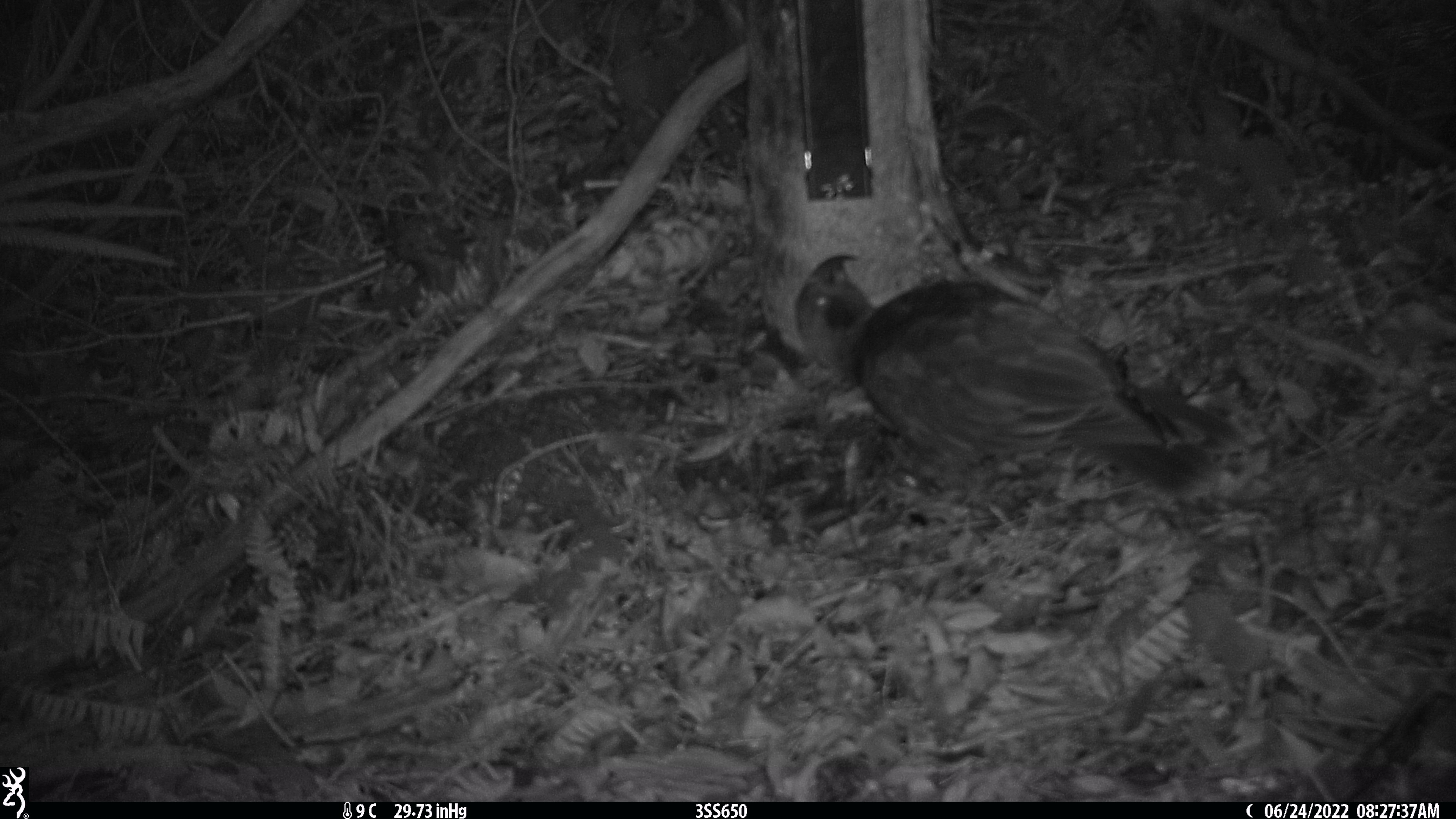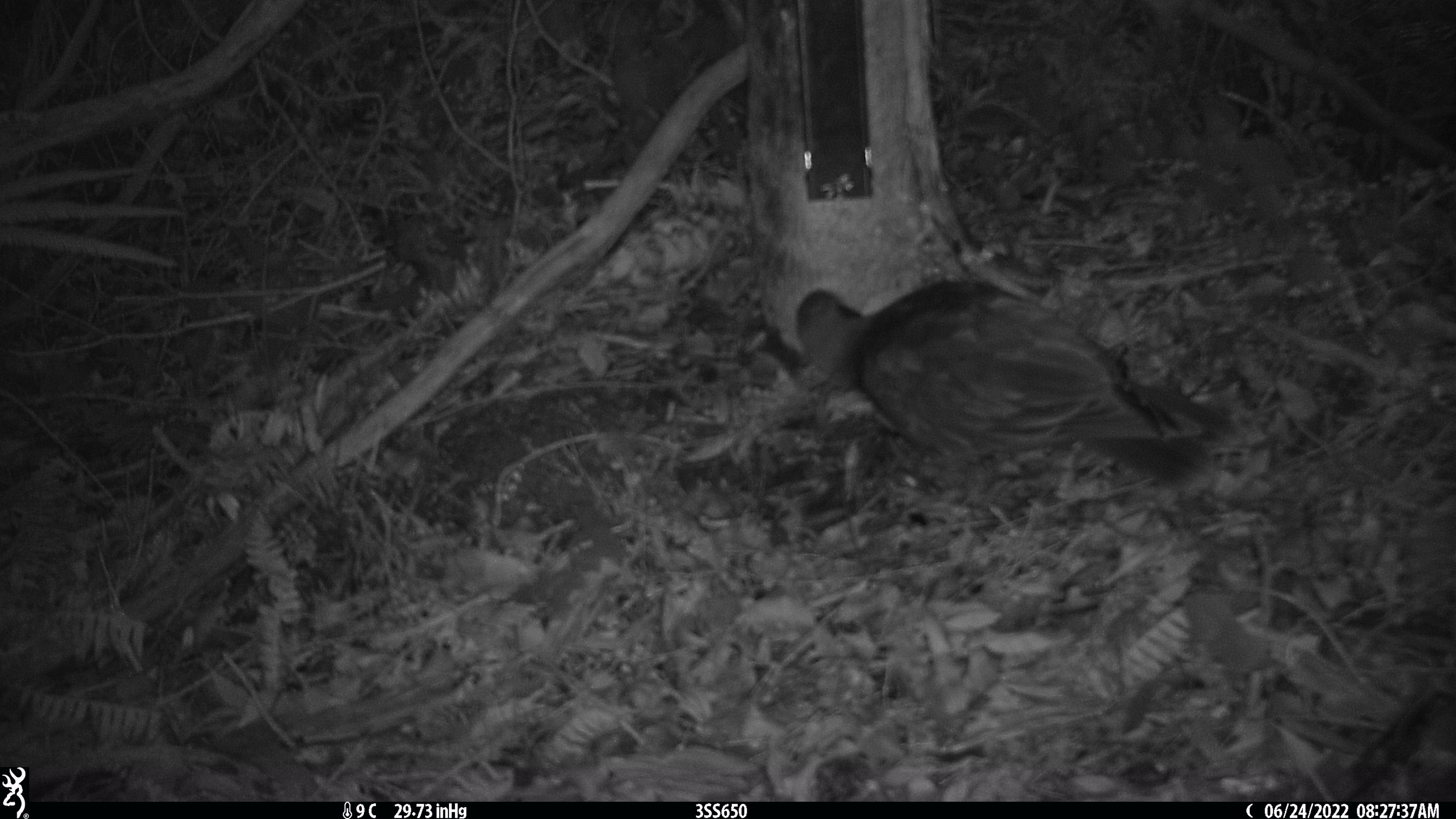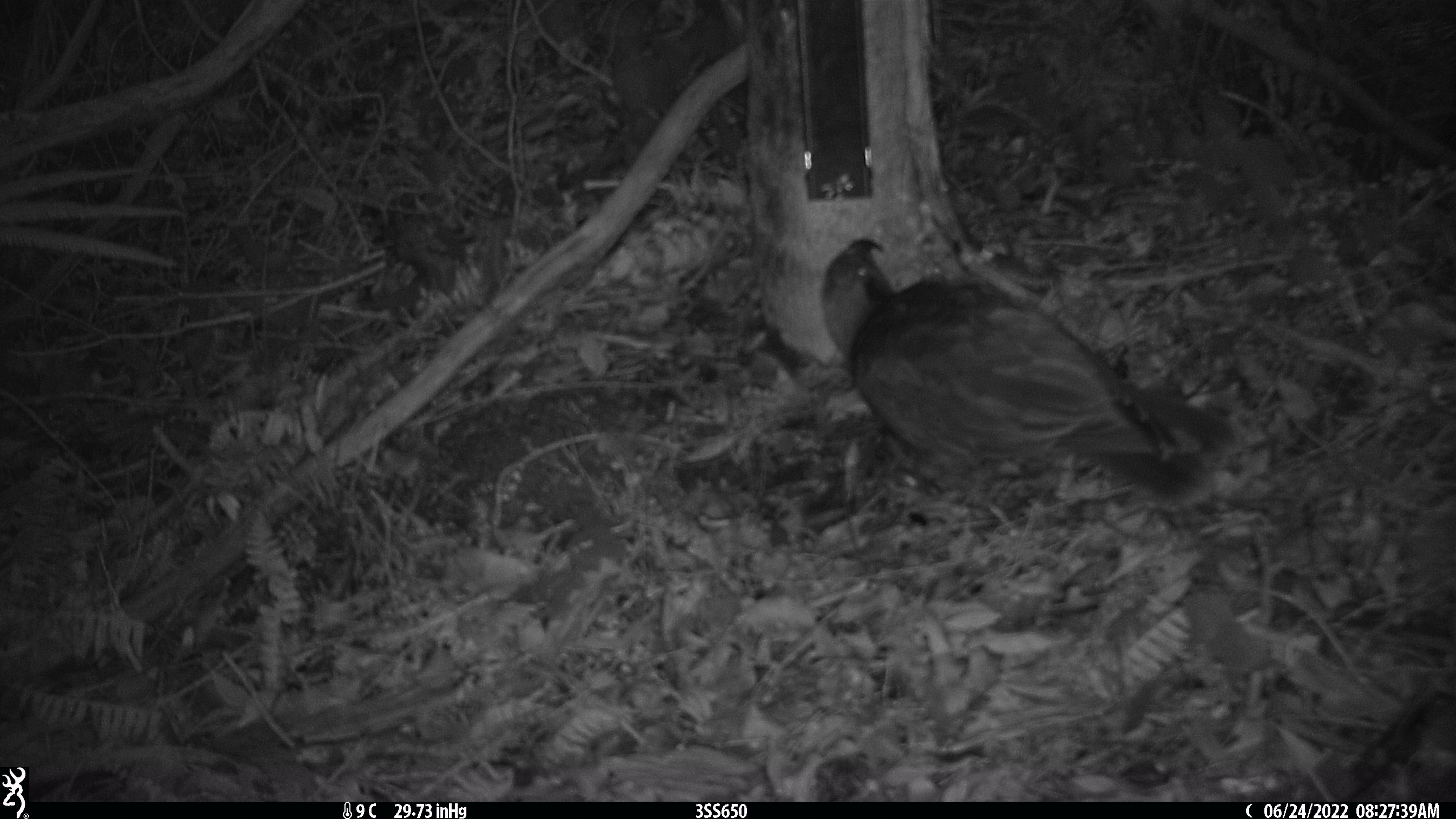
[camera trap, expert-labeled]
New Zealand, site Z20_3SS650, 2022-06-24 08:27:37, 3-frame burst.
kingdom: Animalia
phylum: Chordata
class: Aves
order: Psittaciformes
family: Strigopidae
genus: Nestor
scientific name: Nestor notabilis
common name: kea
Kea (Nestor notabilis).